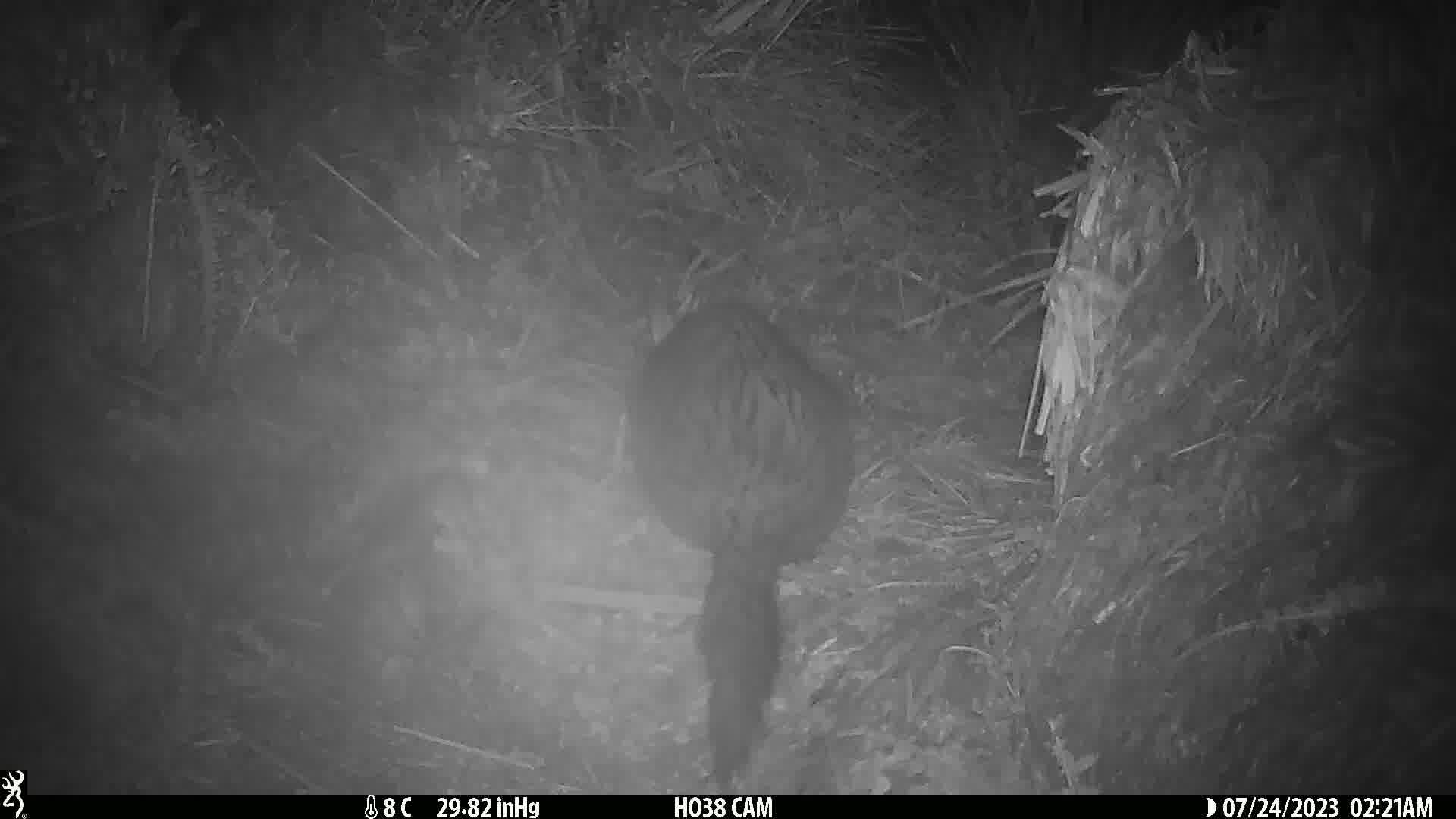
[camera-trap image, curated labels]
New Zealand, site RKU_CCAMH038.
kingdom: Animalia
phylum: Chordata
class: Mammalia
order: Diprotodontia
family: Phalangeridae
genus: Trichosurus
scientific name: Trichosurus vulpecula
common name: common brushtail possum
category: possum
Possum (common brushtail possum) (Trichosurus vulpecula).